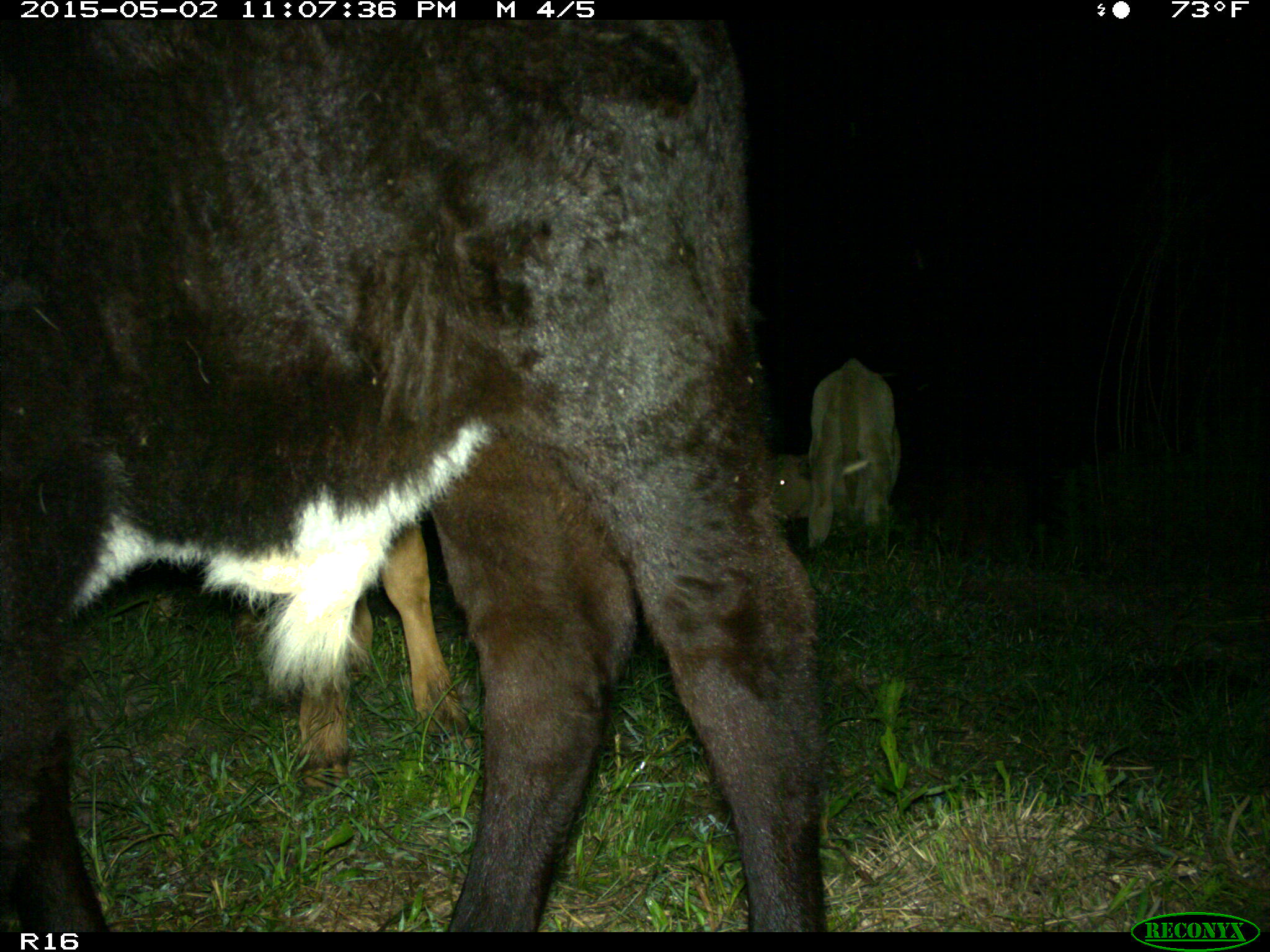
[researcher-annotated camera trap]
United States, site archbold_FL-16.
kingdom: Animalia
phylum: Chordata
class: Mammalia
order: Artiodactyla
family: Bovidae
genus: Bos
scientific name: Bos taurus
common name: domestic cow